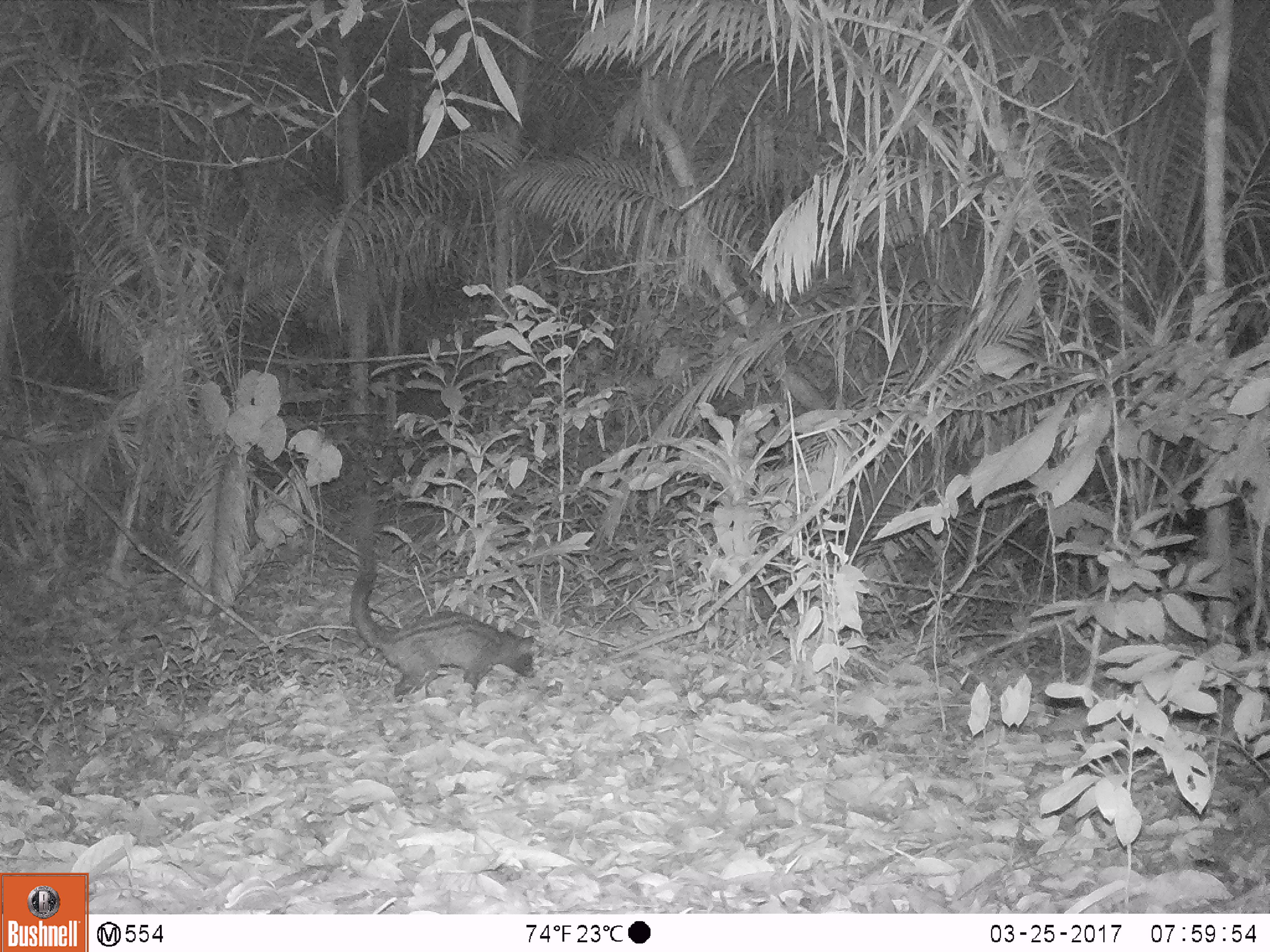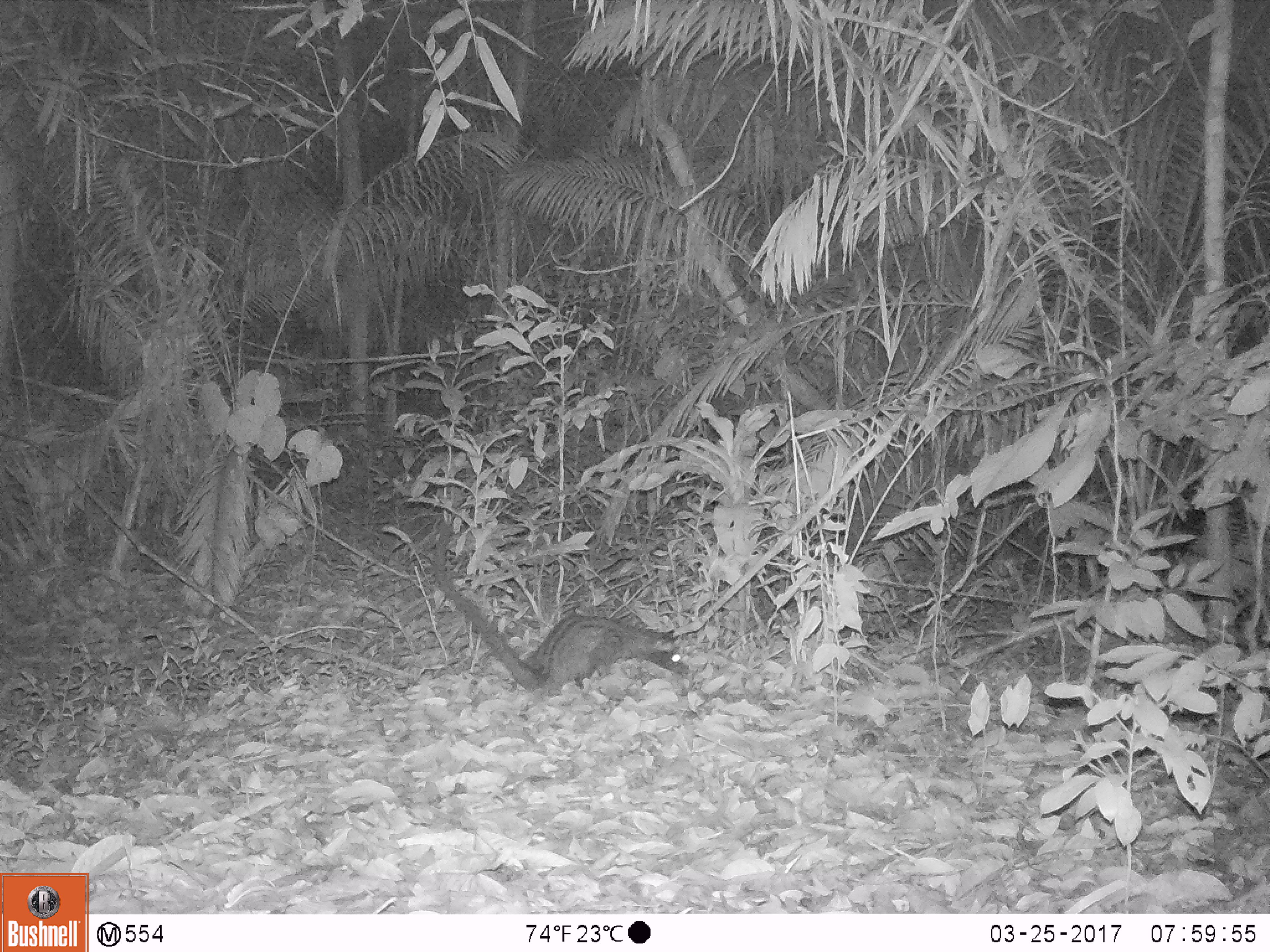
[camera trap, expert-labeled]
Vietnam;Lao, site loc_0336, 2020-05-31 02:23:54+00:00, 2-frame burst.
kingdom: Animalia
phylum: Chordata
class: Mammalia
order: Carnivora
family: Viverridae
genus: Paradoxurus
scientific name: Paradoxurus hermaphroditus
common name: common palm civet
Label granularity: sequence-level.